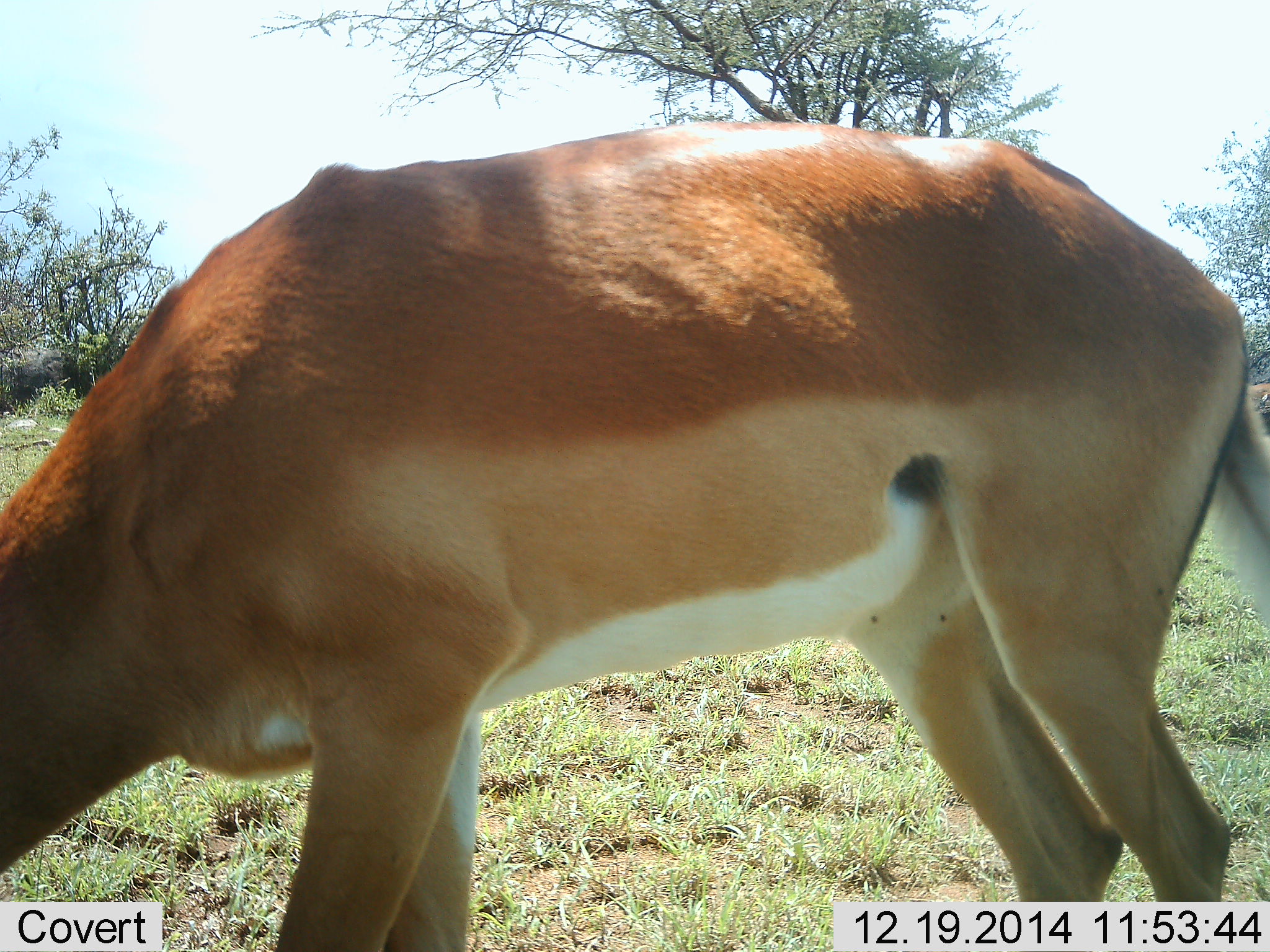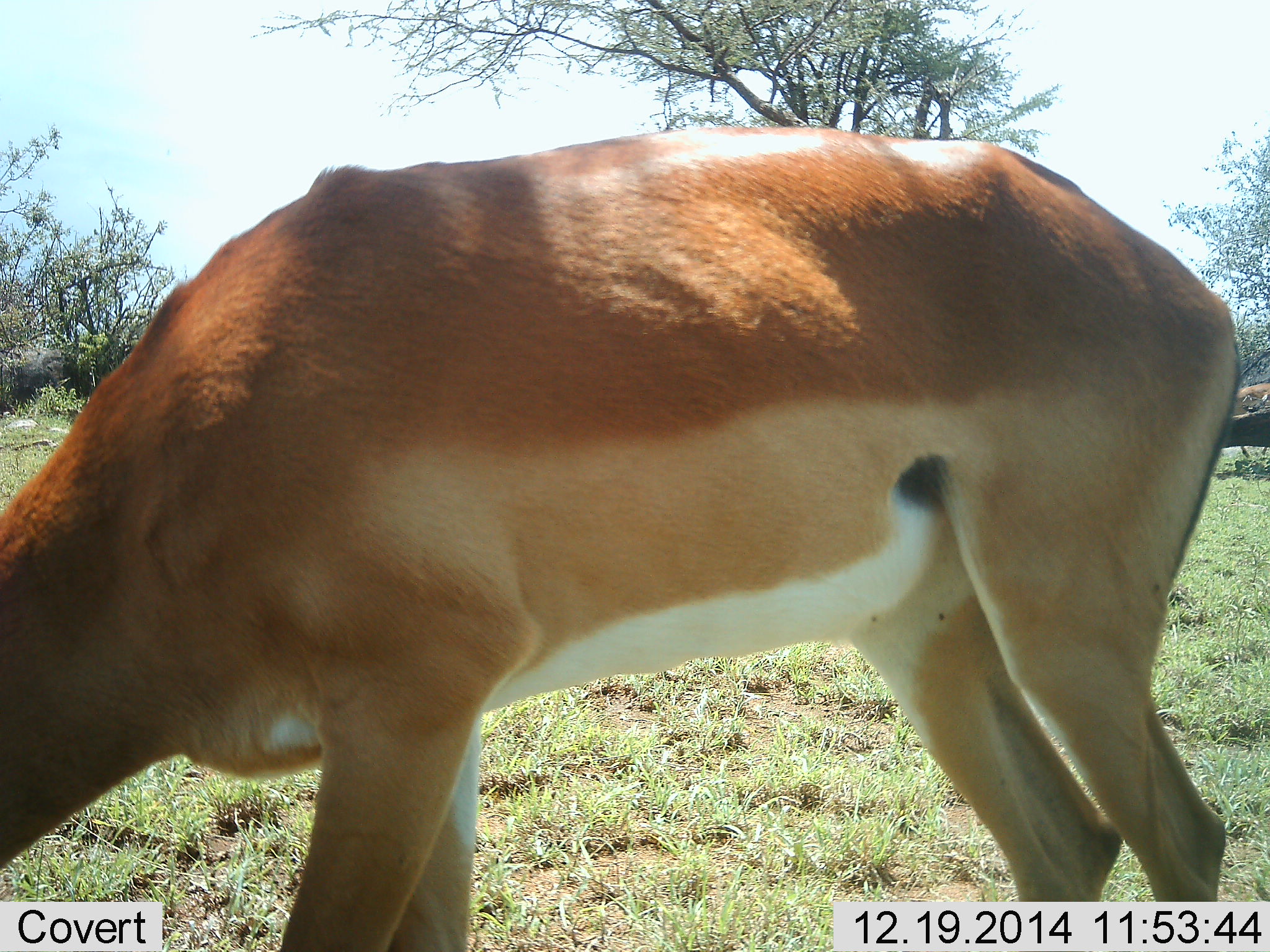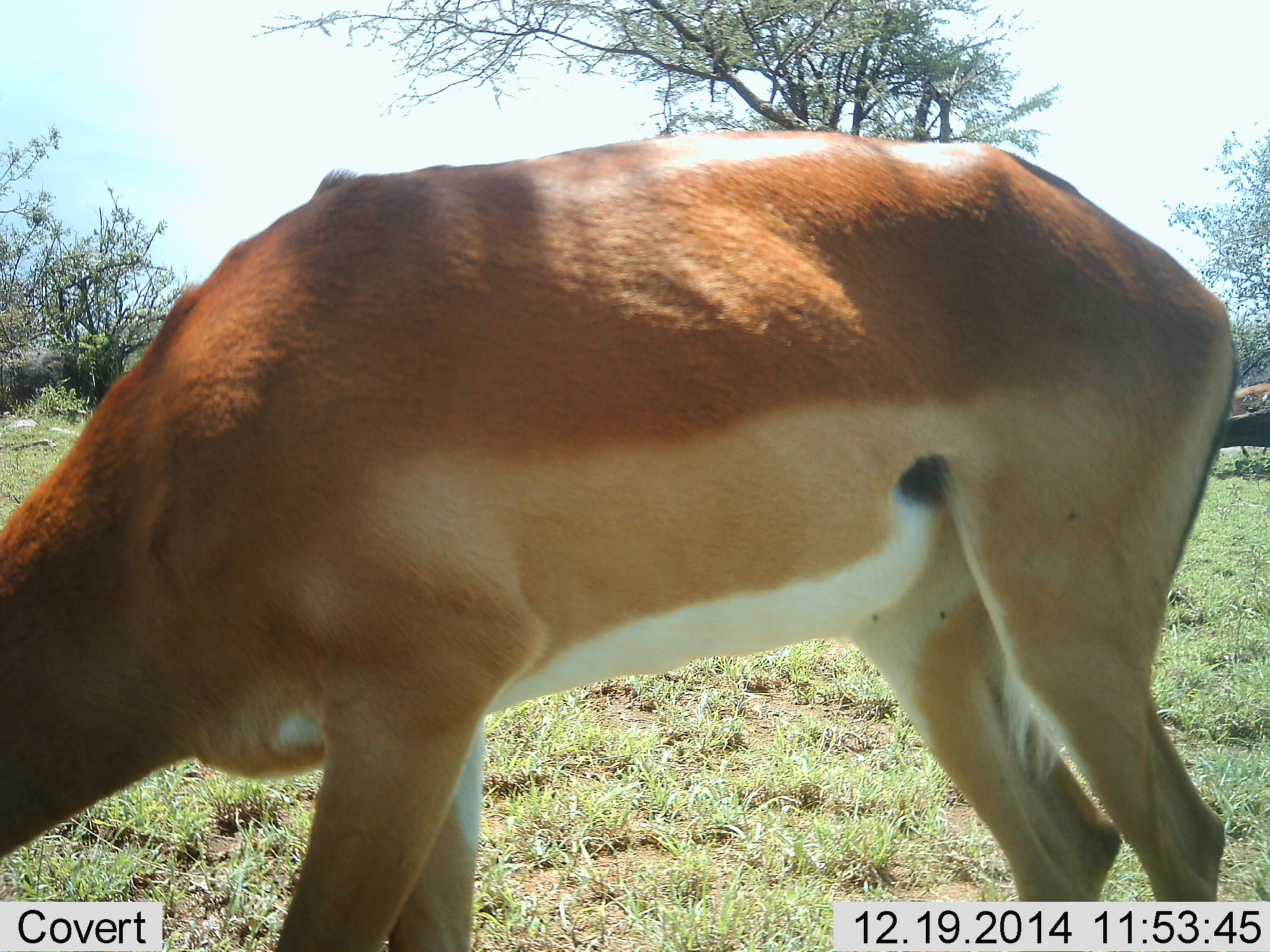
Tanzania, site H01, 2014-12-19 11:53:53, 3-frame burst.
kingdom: Animalia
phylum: Chordata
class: Mammalia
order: Artiodactyla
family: Bovidae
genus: Aepyceros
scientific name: Aepyceros melampus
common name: impala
Impala (Aepyceros melampus), count 1. Behavior (volunteer vote fractions): standing 60%, resting 0%, moving 0%, interacting 0%. Young present (vote fraction): 0%. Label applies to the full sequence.